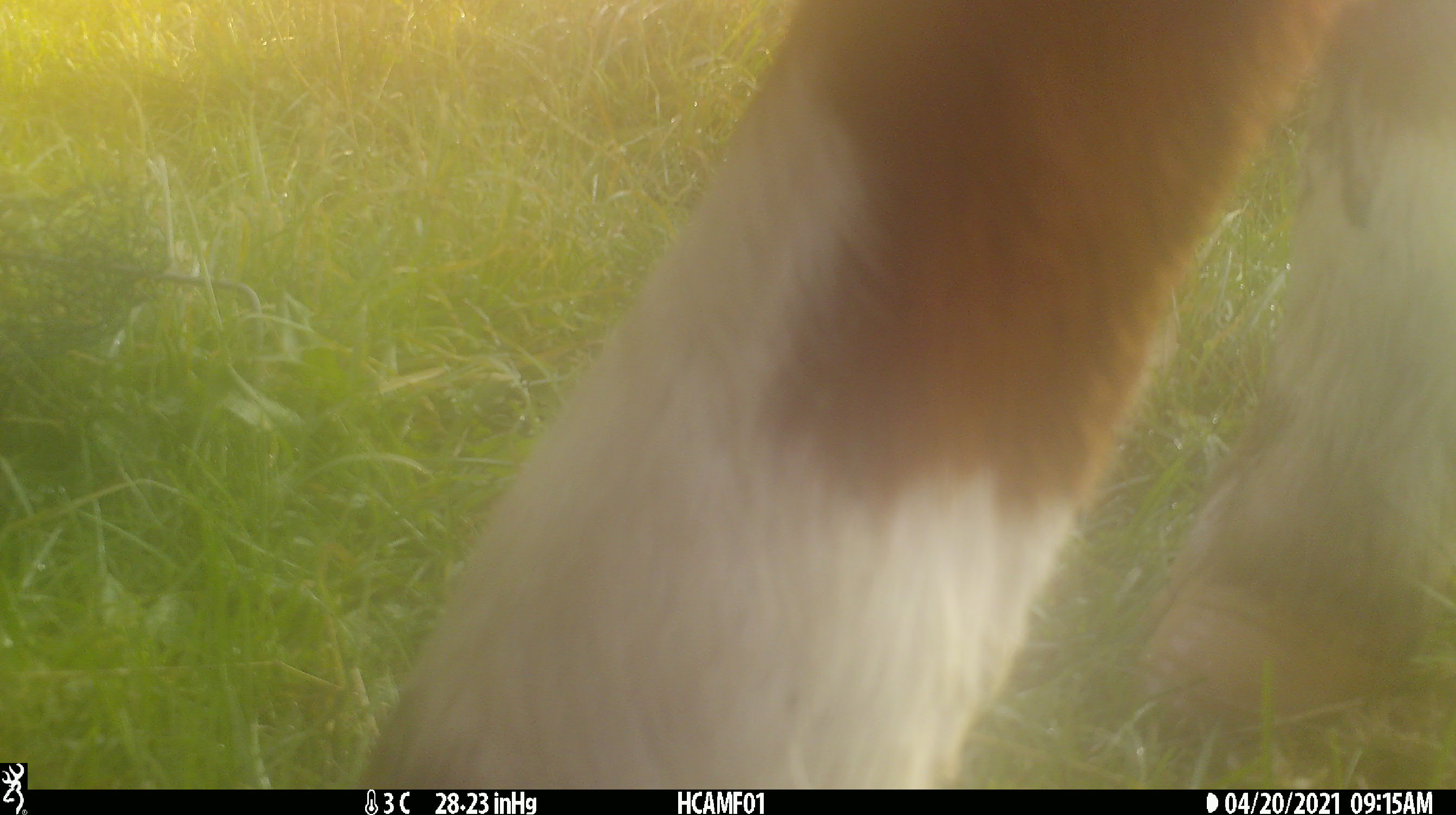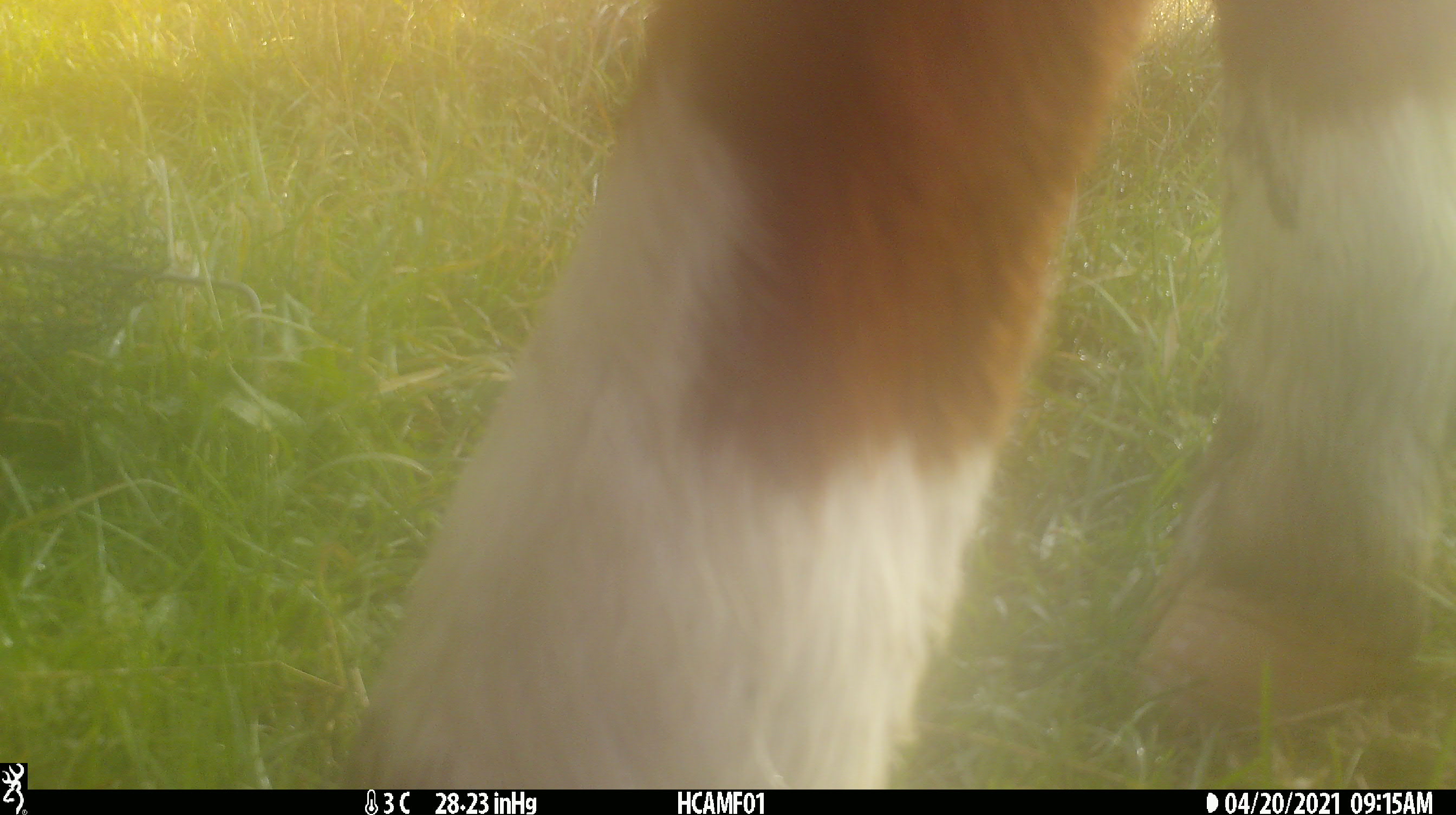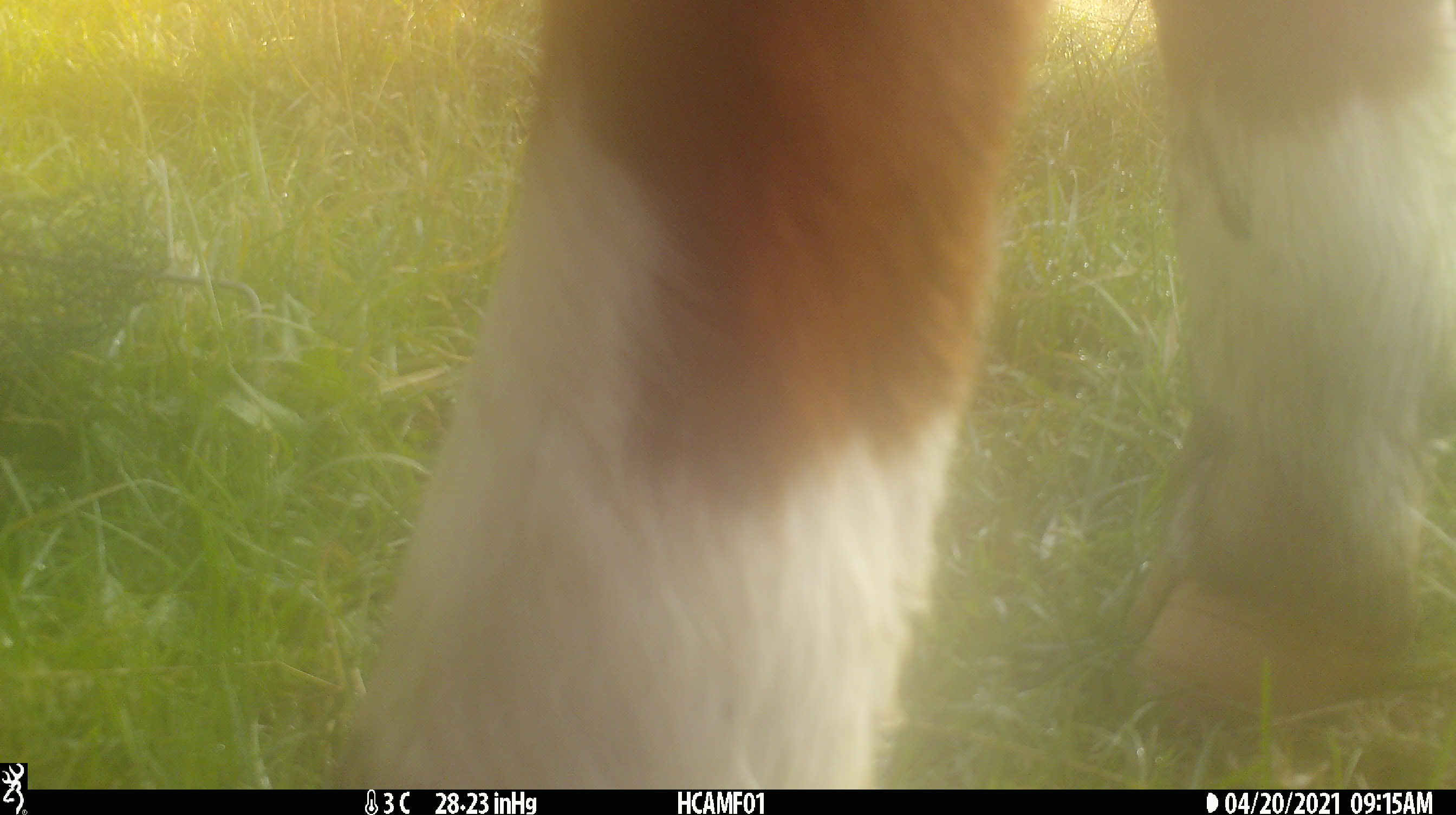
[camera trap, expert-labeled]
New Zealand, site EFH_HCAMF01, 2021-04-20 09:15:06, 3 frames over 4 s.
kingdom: Animalia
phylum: Chordata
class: Mammalia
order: Artiodactyla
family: Bovidae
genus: Bos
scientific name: Bos taurus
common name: domestic cow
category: cow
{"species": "cow (domestic cow) (Bos taurus)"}